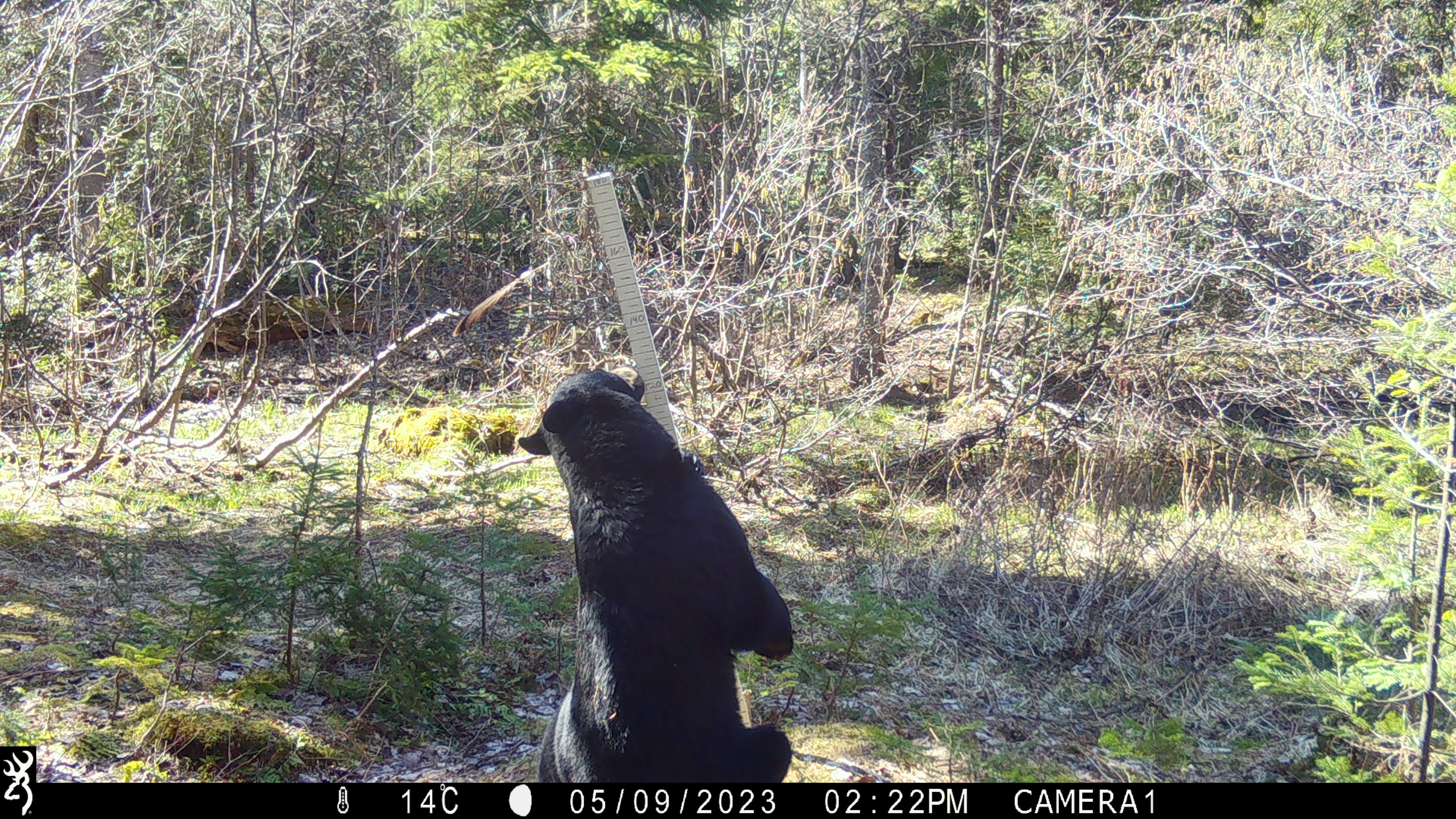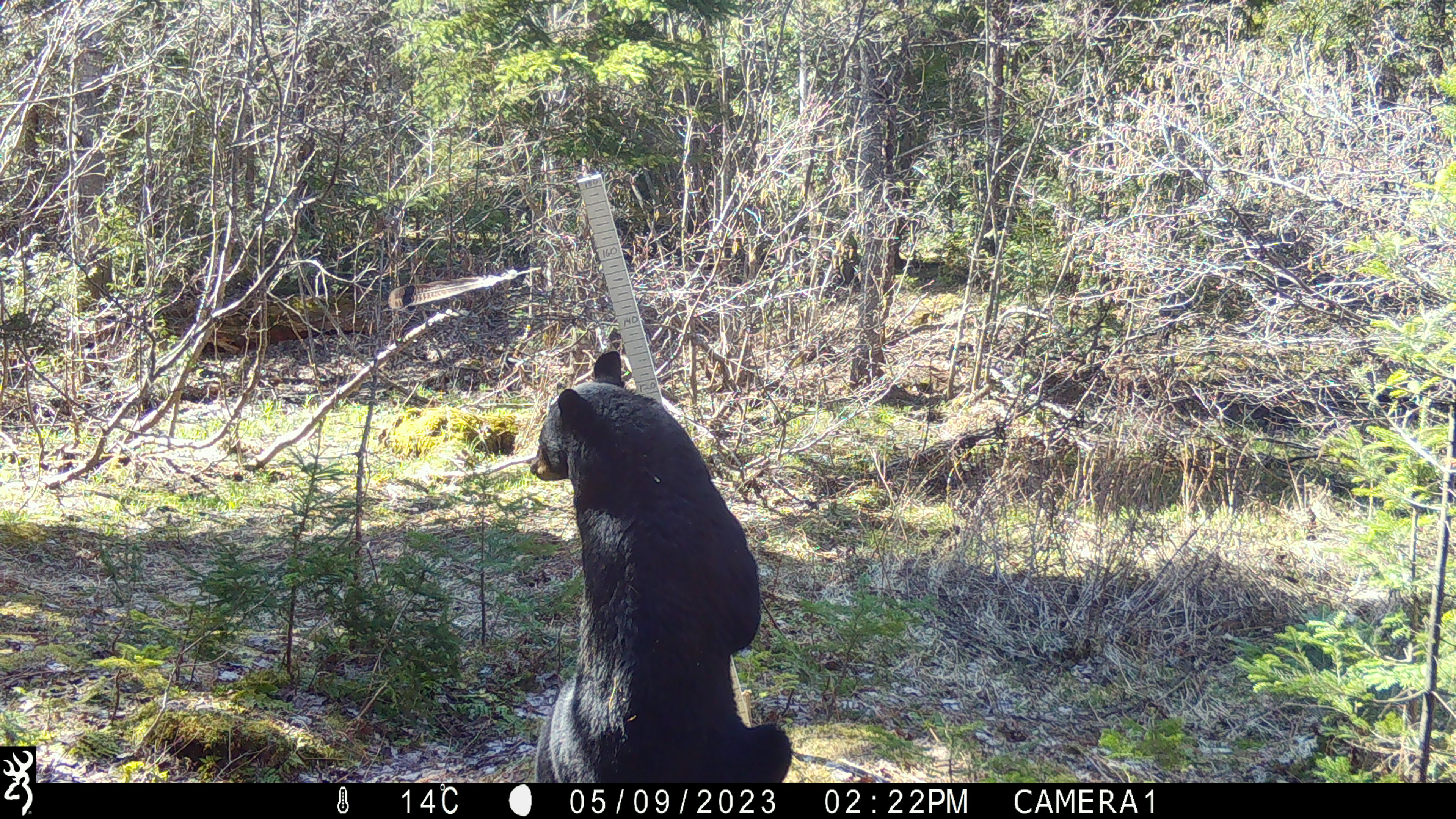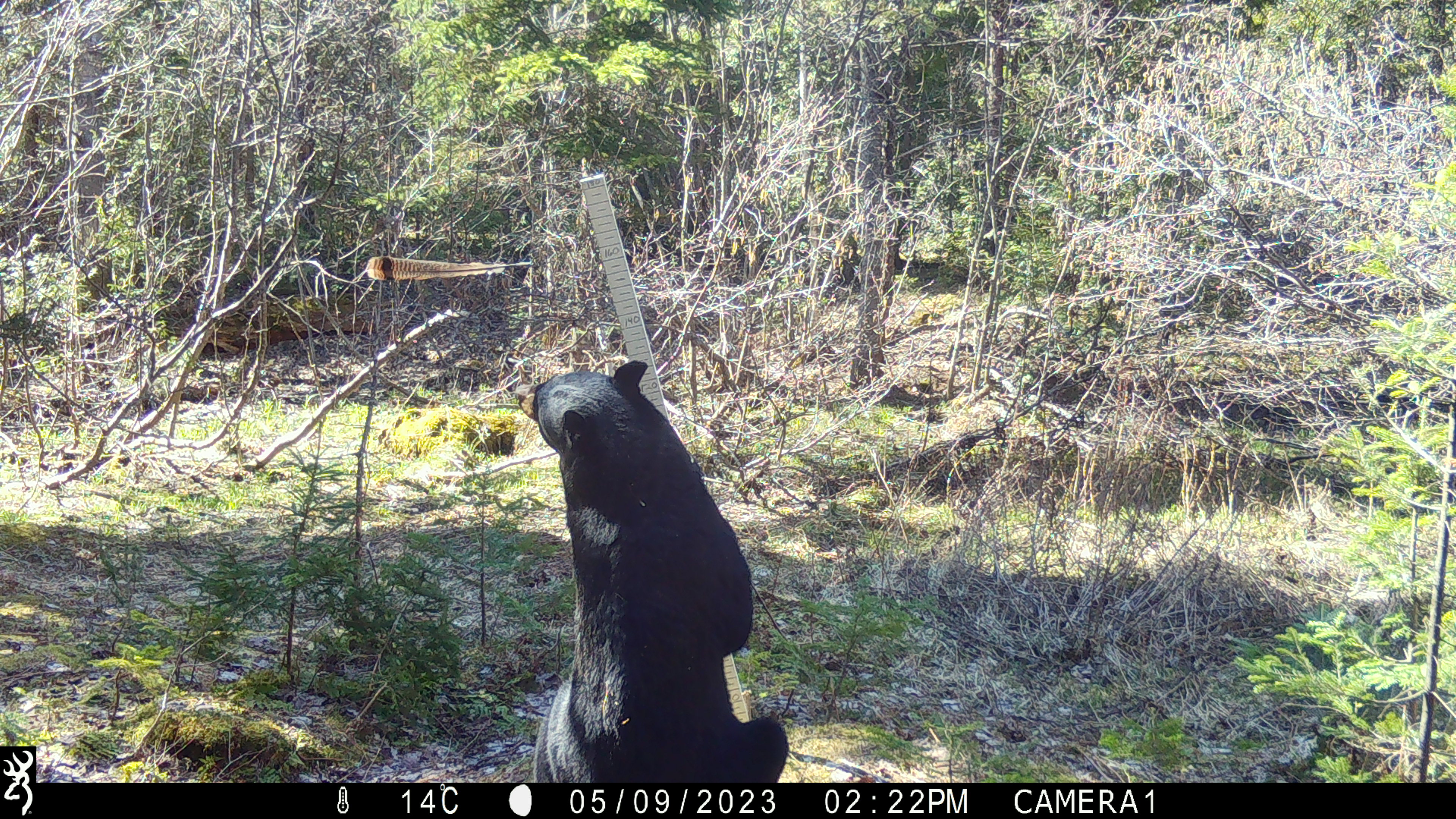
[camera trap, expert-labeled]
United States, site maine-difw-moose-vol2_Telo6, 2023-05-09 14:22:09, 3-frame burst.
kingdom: Animalia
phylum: Chordata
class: Mammalia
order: Carnivora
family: Ursidae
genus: Ursus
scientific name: Ursus americanus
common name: black bear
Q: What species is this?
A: Black bear (Ursus americanus).